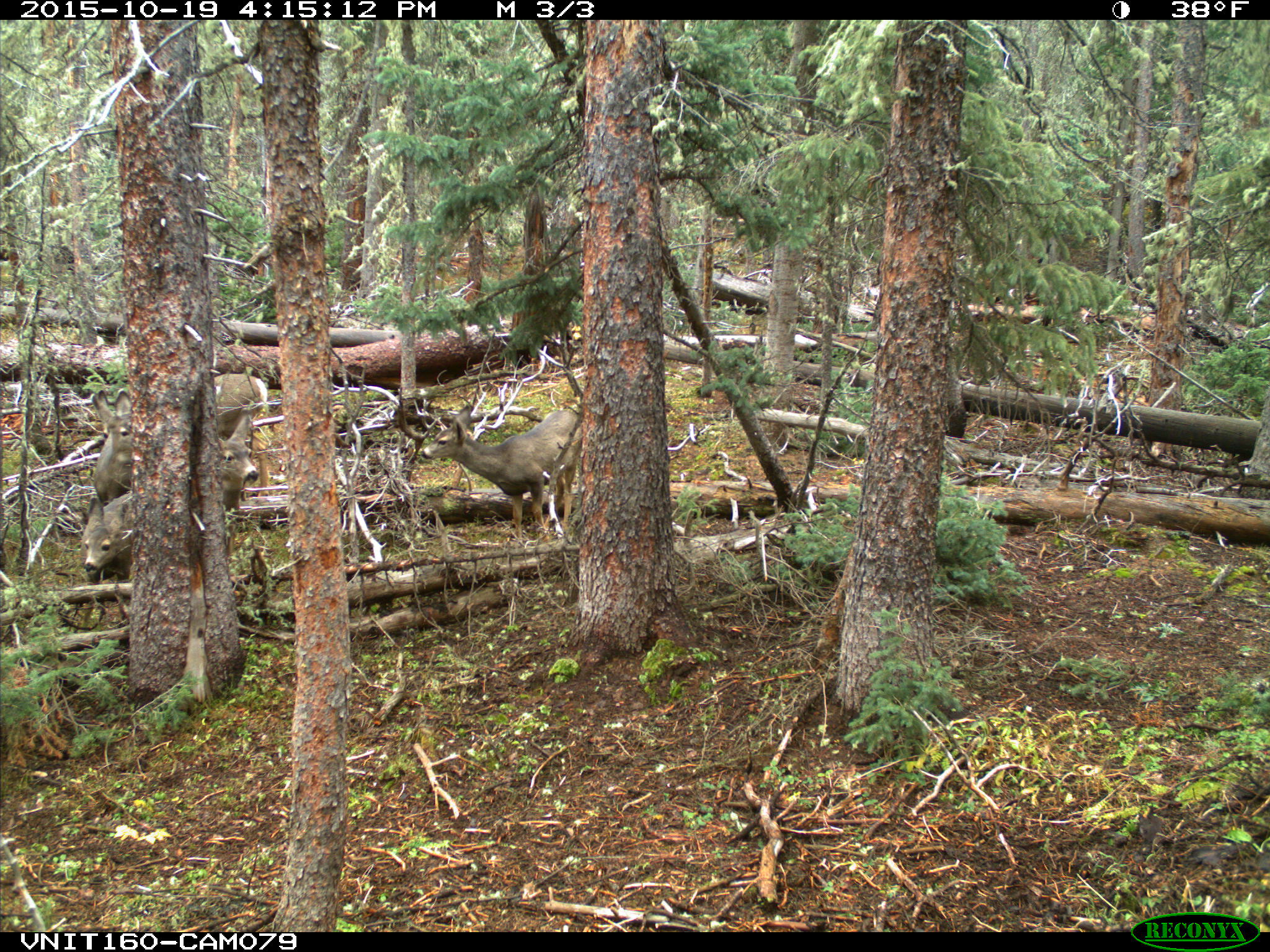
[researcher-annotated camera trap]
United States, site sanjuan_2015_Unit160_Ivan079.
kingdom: Animalia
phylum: Chordata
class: Mammalia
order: Artiodactyla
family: Cervidae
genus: Odocoileus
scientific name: Odocoileus hemionus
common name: mule deer